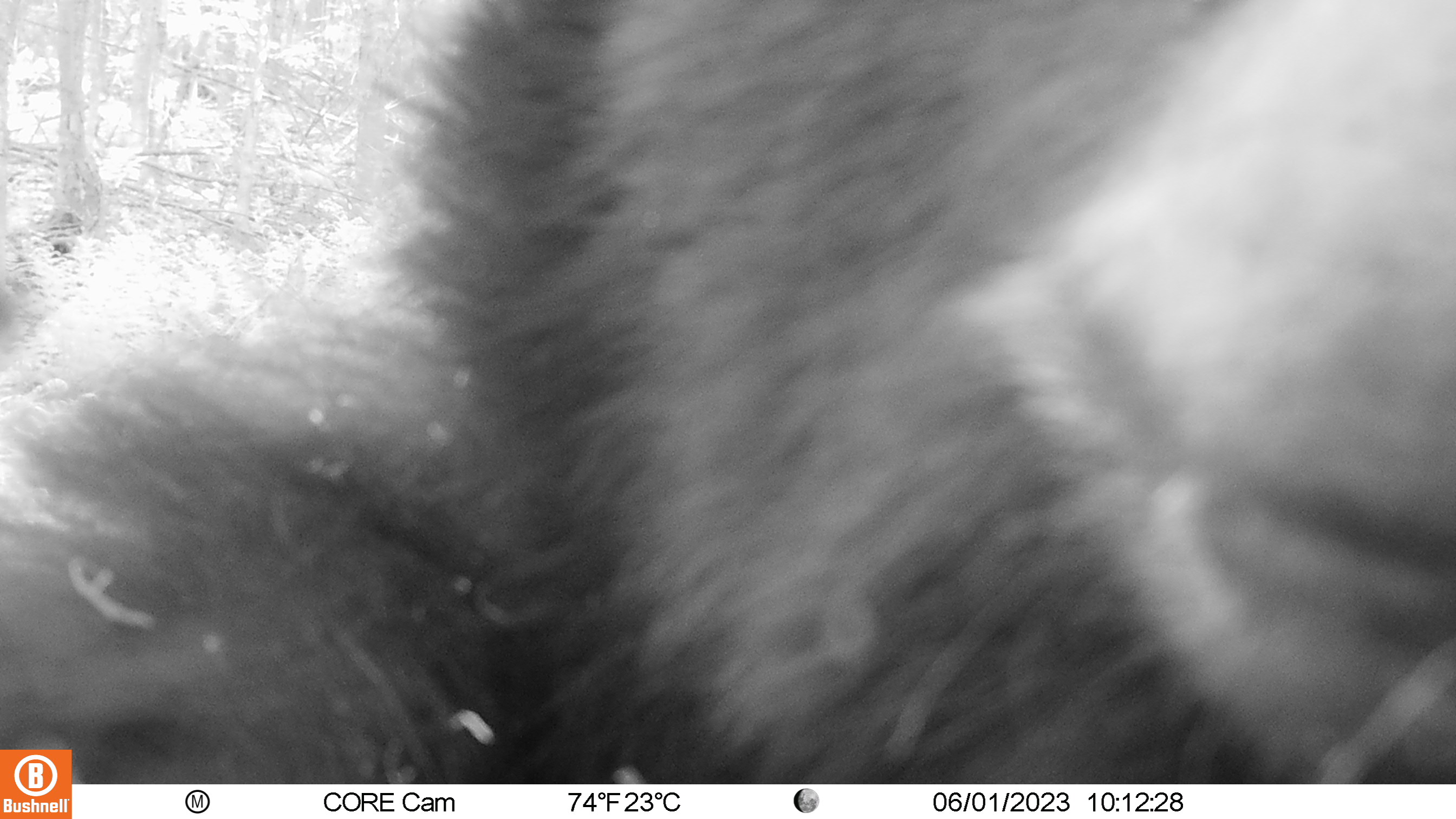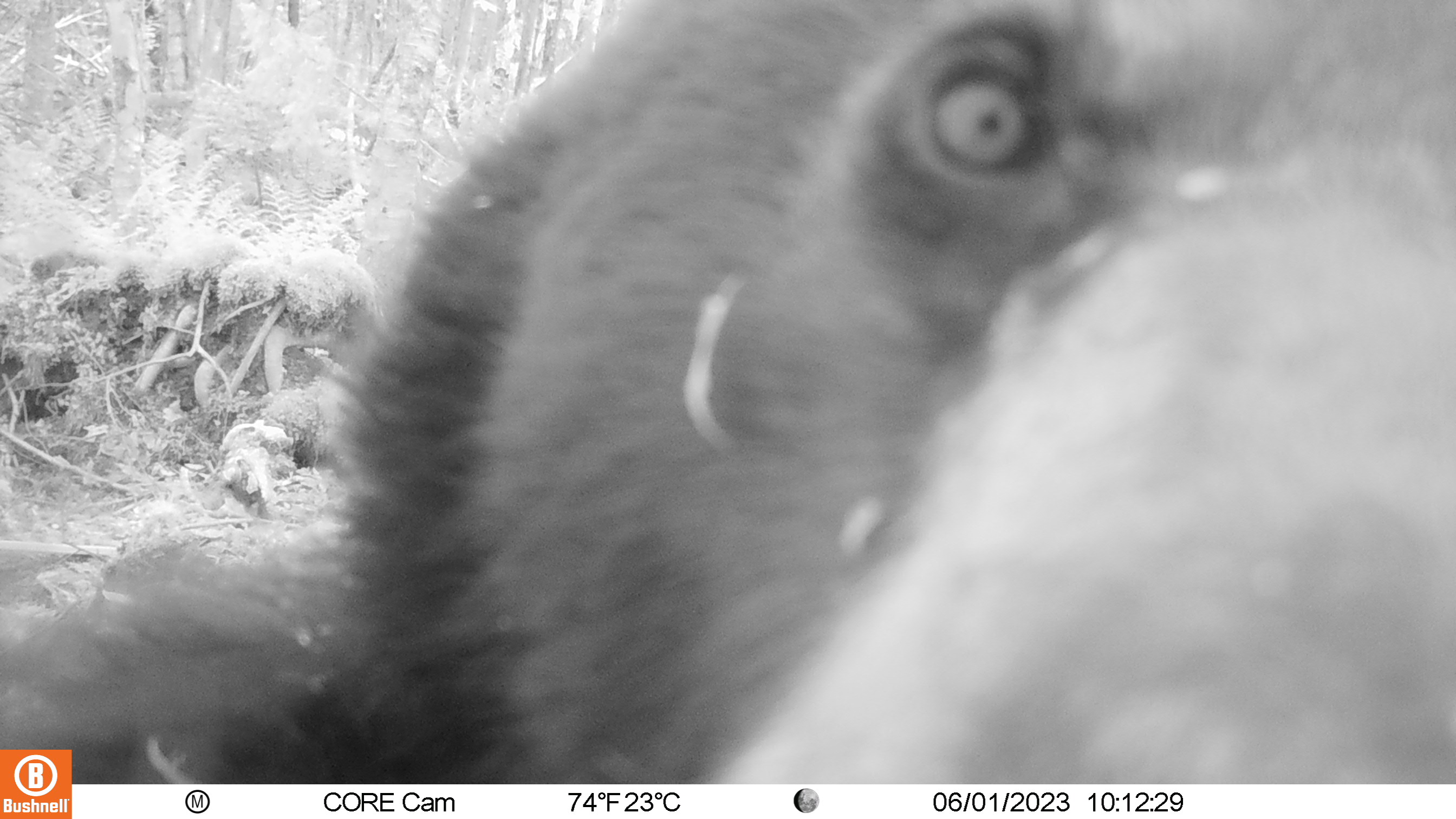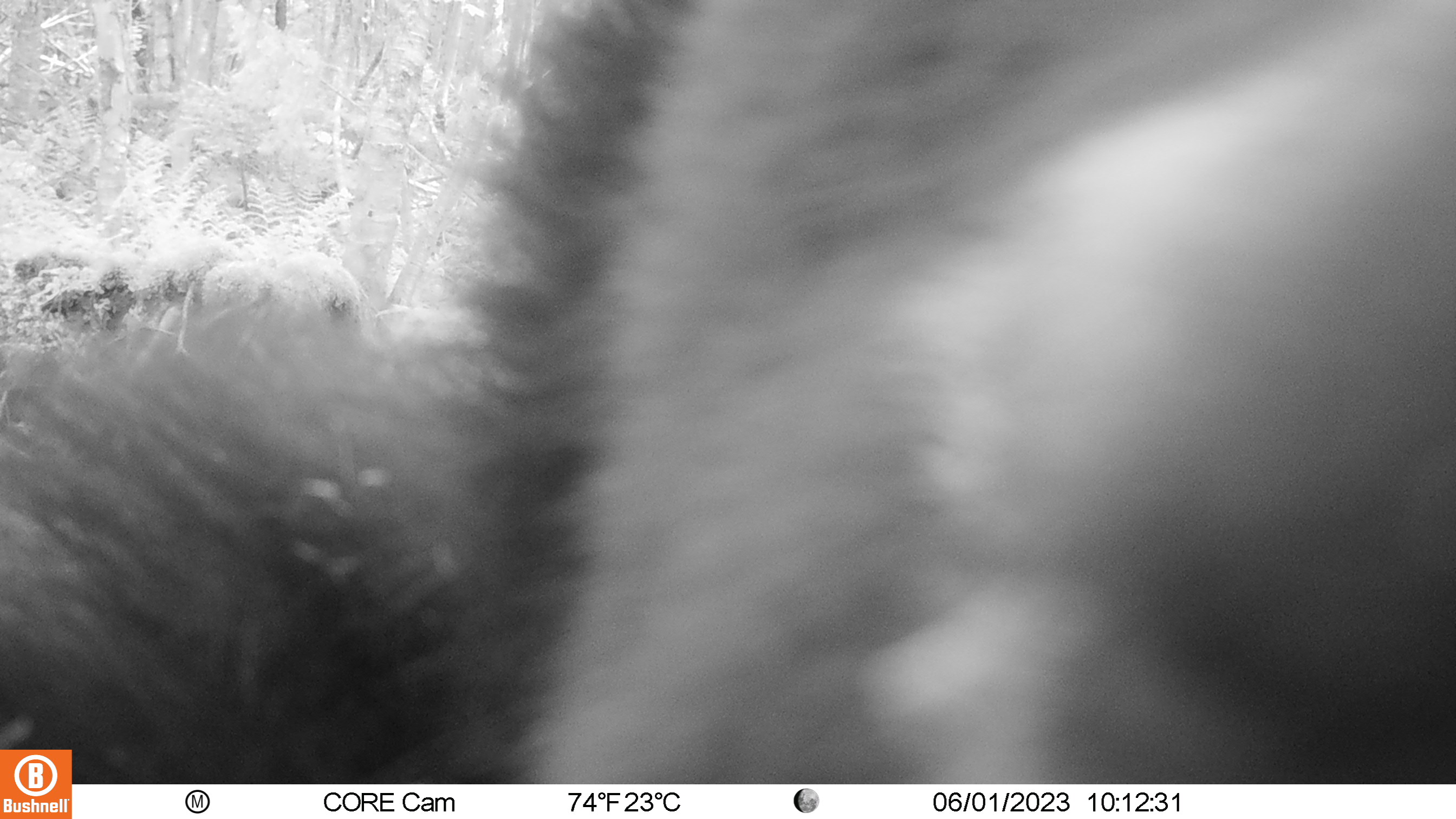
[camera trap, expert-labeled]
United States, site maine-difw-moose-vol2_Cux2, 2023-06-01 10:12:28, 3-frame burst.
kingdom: Animalia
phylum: Chordata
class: Mammalia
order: Carnivora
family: Ursidae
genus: Ursus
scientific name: Ursus americanus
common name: black bear